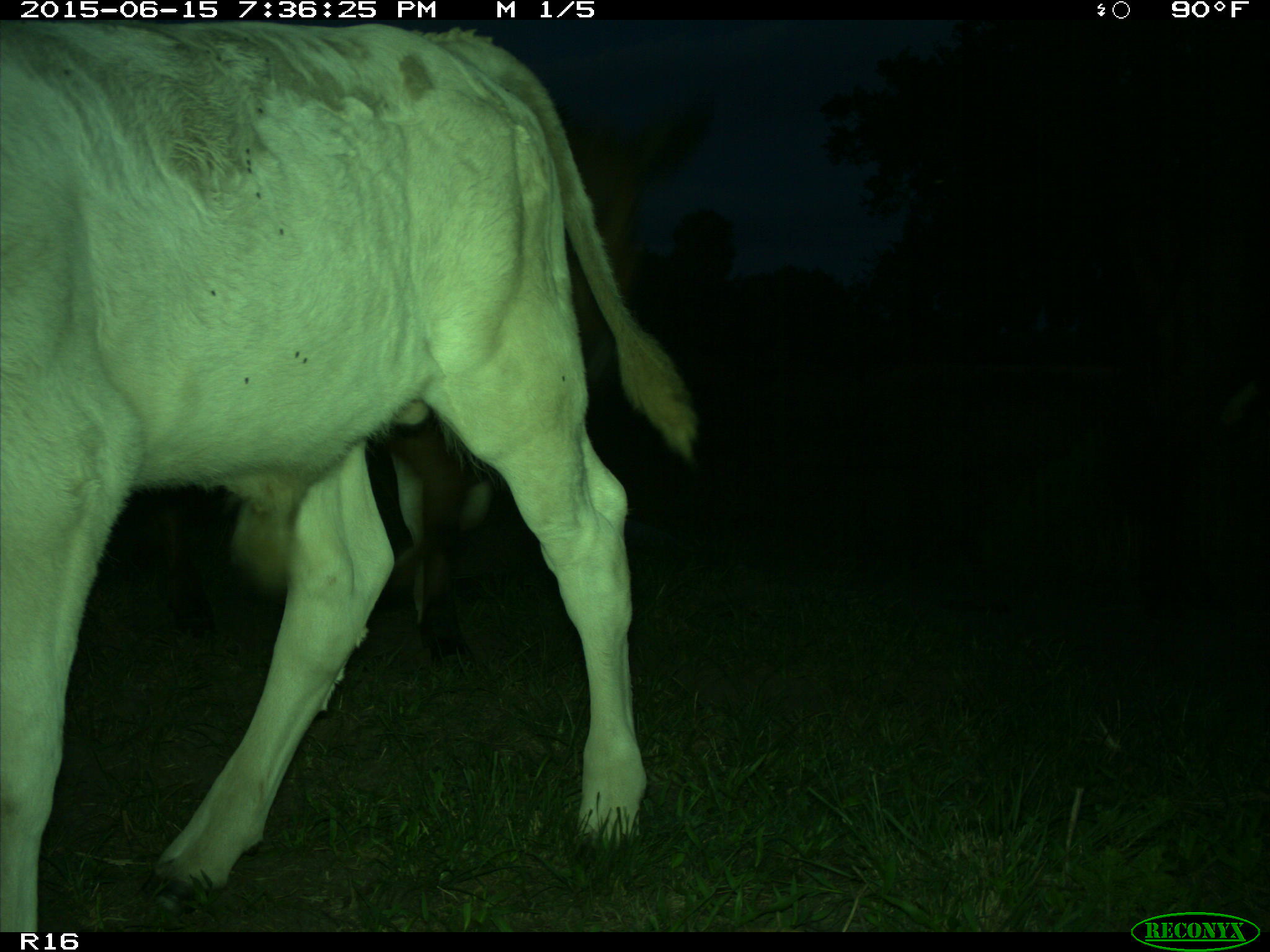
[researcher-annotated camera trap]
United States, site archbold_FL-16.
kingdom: Animalia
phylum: Chordata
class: Mammalia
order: Artiodactyla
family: Bovidae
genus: Bos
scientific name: Bos taurus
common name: domestic cow